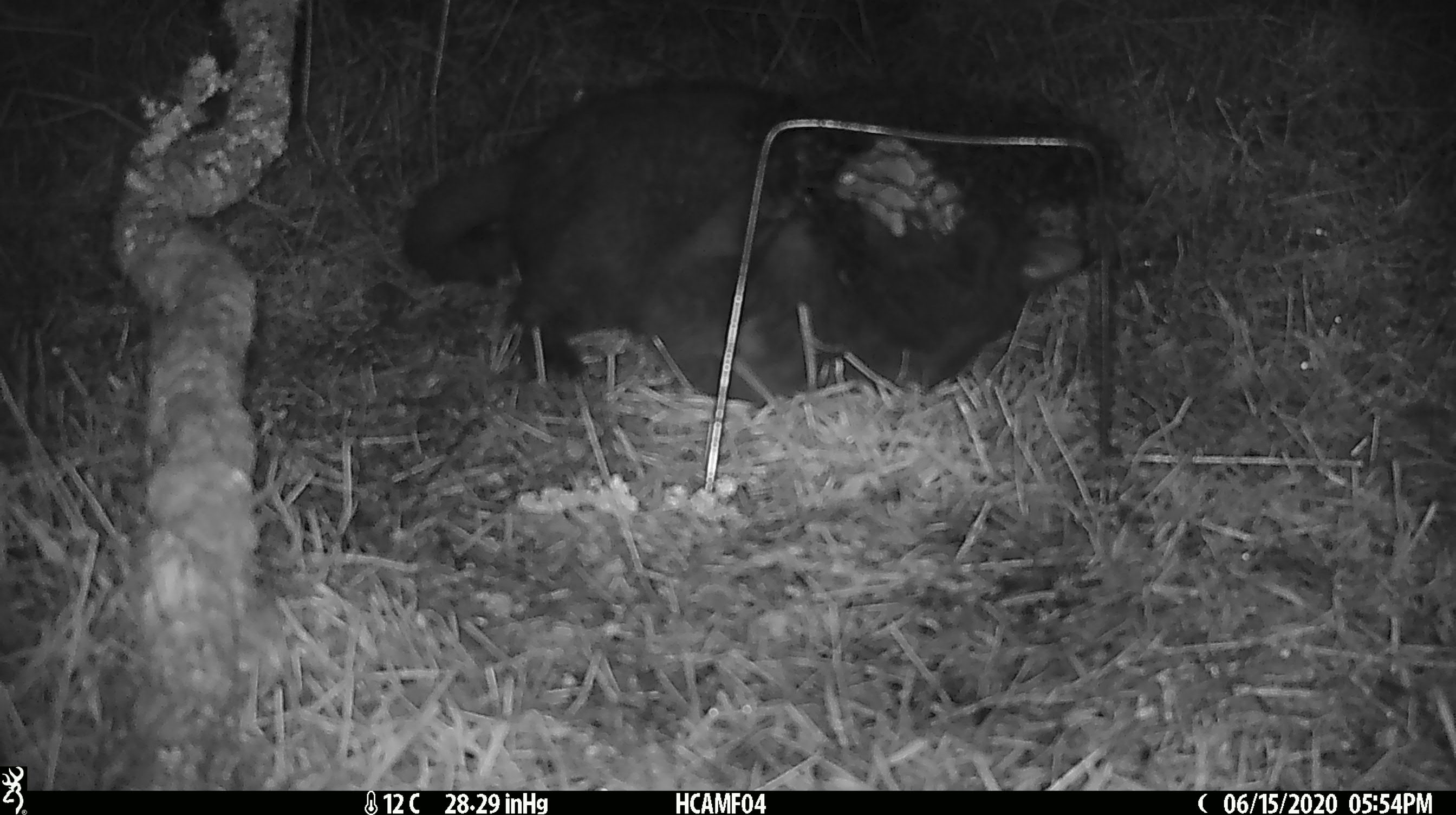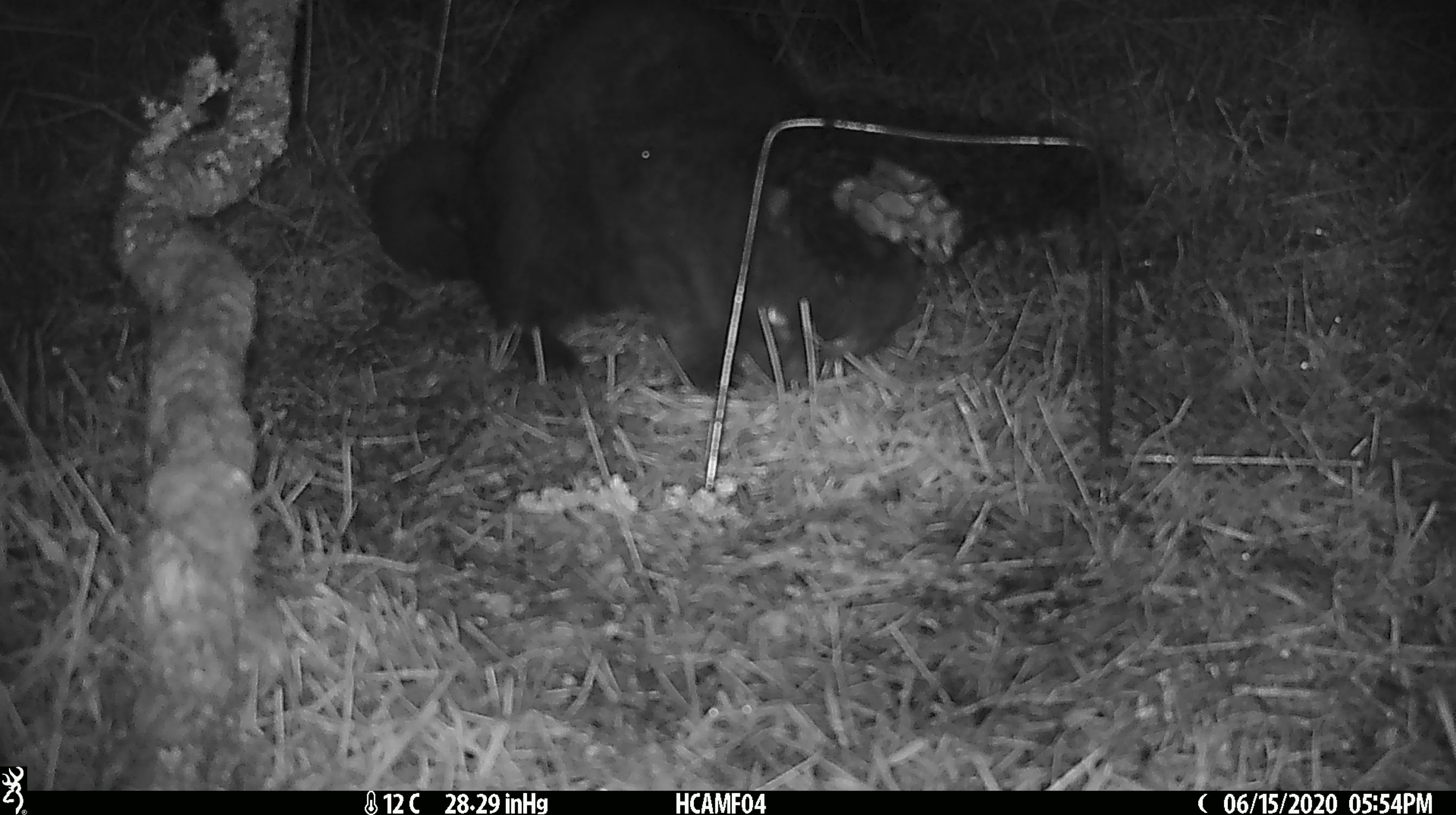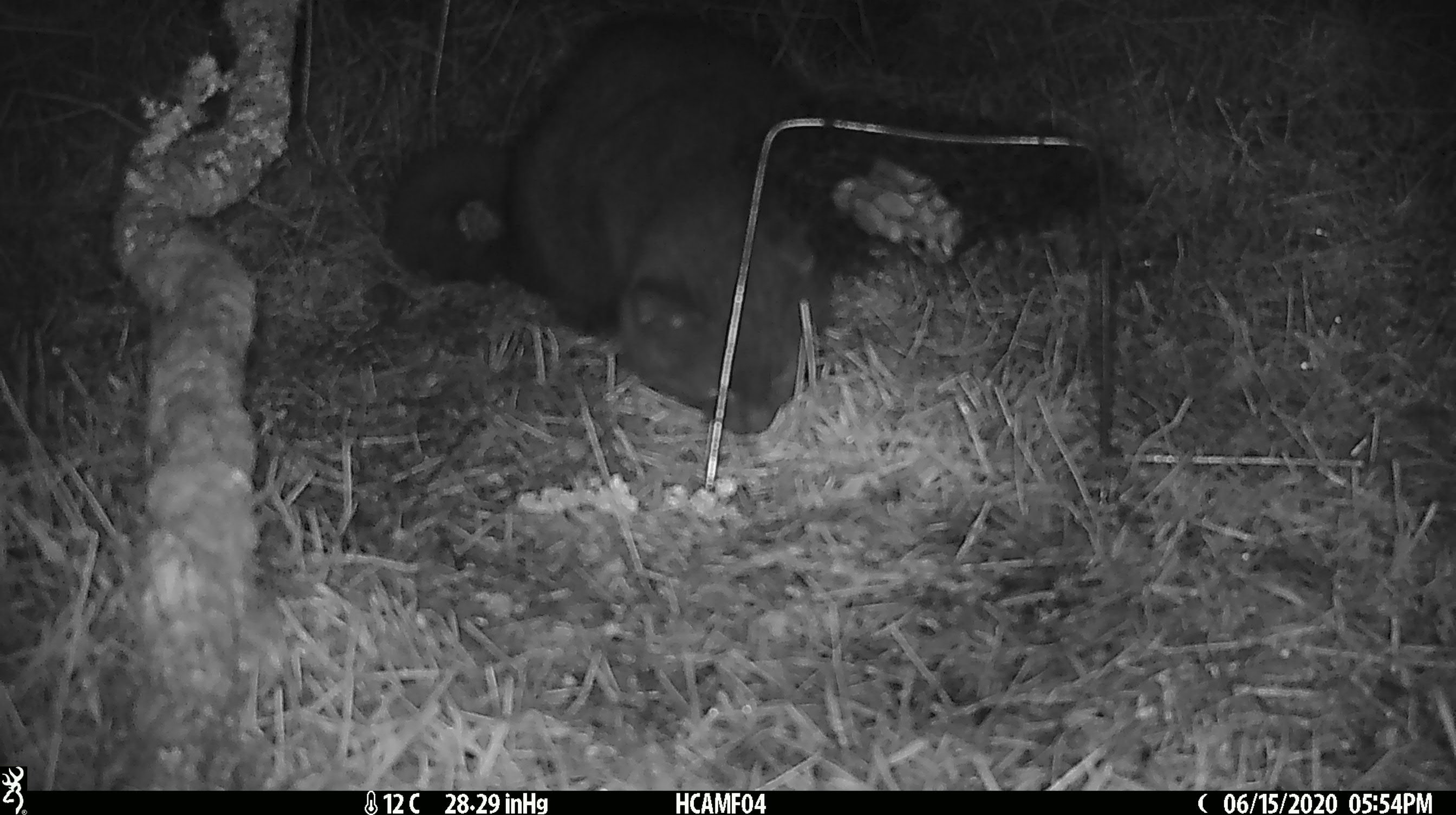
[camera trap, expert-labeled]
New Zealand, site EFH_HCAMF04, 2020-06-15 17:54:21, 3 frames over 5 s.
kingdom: Animalia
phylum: Chordata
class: Mammalia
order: Carnivora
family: Felidae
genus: Felis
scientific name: Felis catus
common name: domestic cat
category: cat